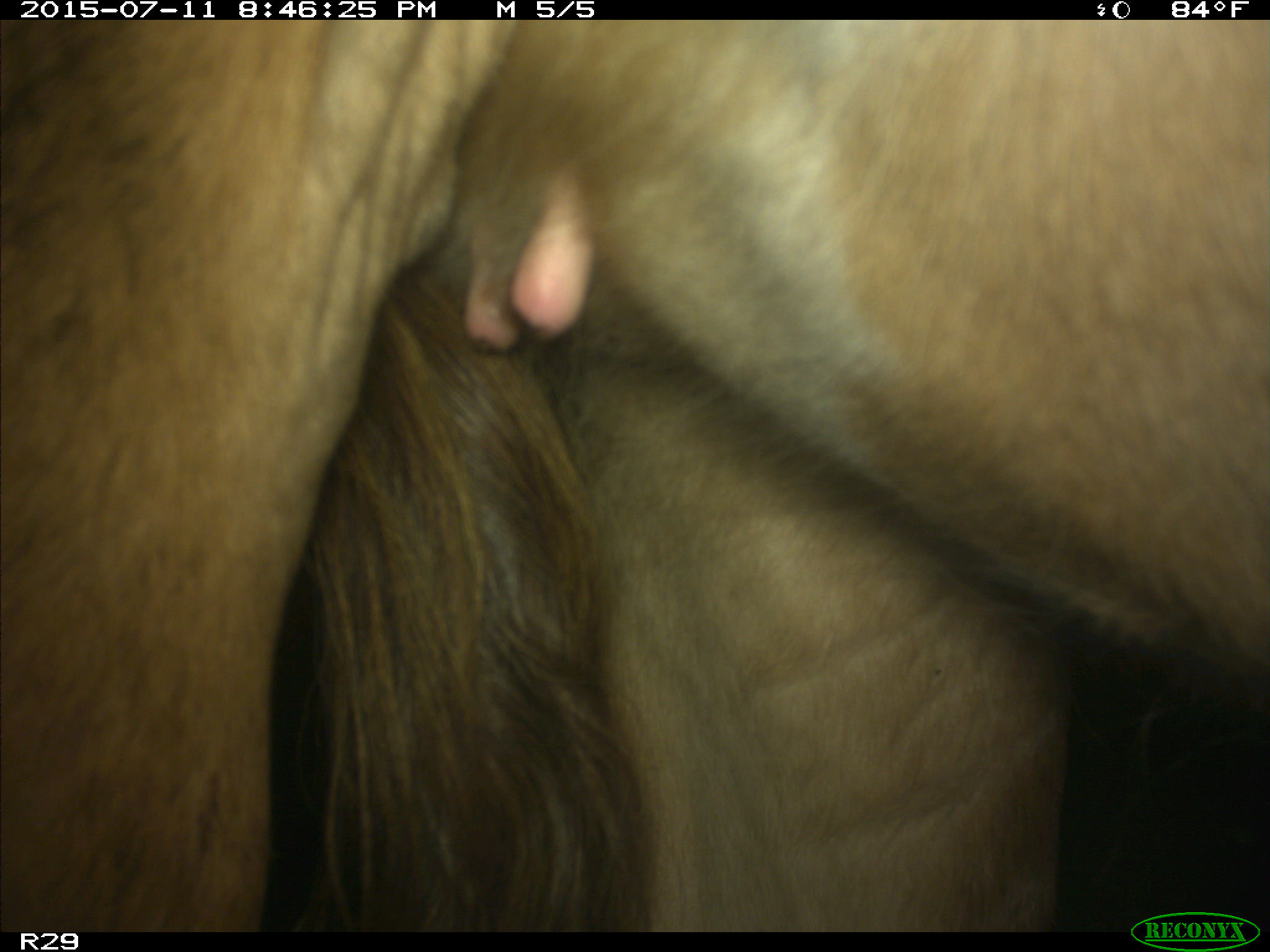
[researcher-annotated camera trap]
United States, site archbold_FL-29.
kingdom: Animalia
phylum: Chordata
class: Mammalia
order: Artiodactyla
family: Bovidae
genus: Bos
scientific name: Bos taurus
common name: domestic cow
Bos taurus (domestic cow).